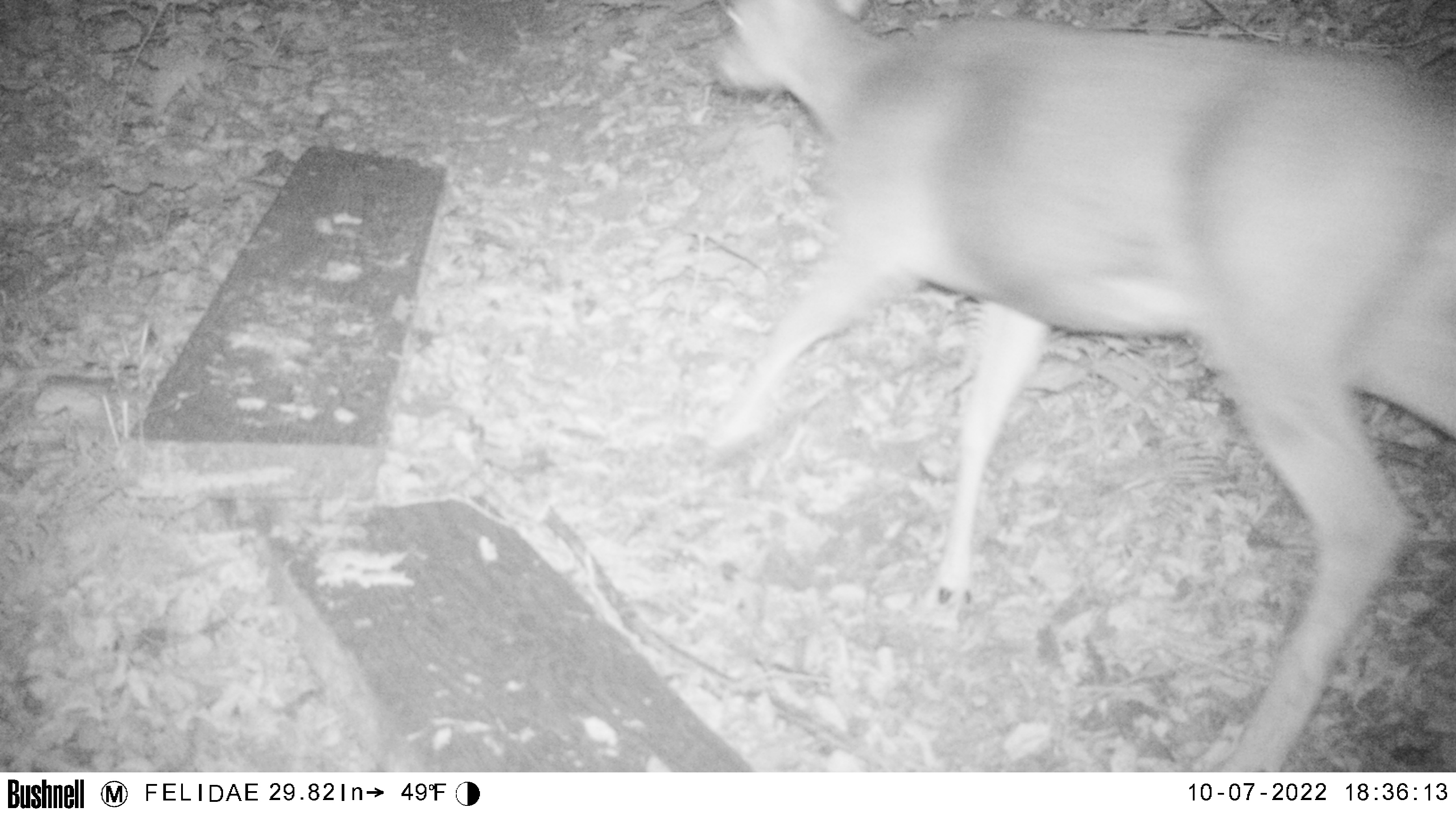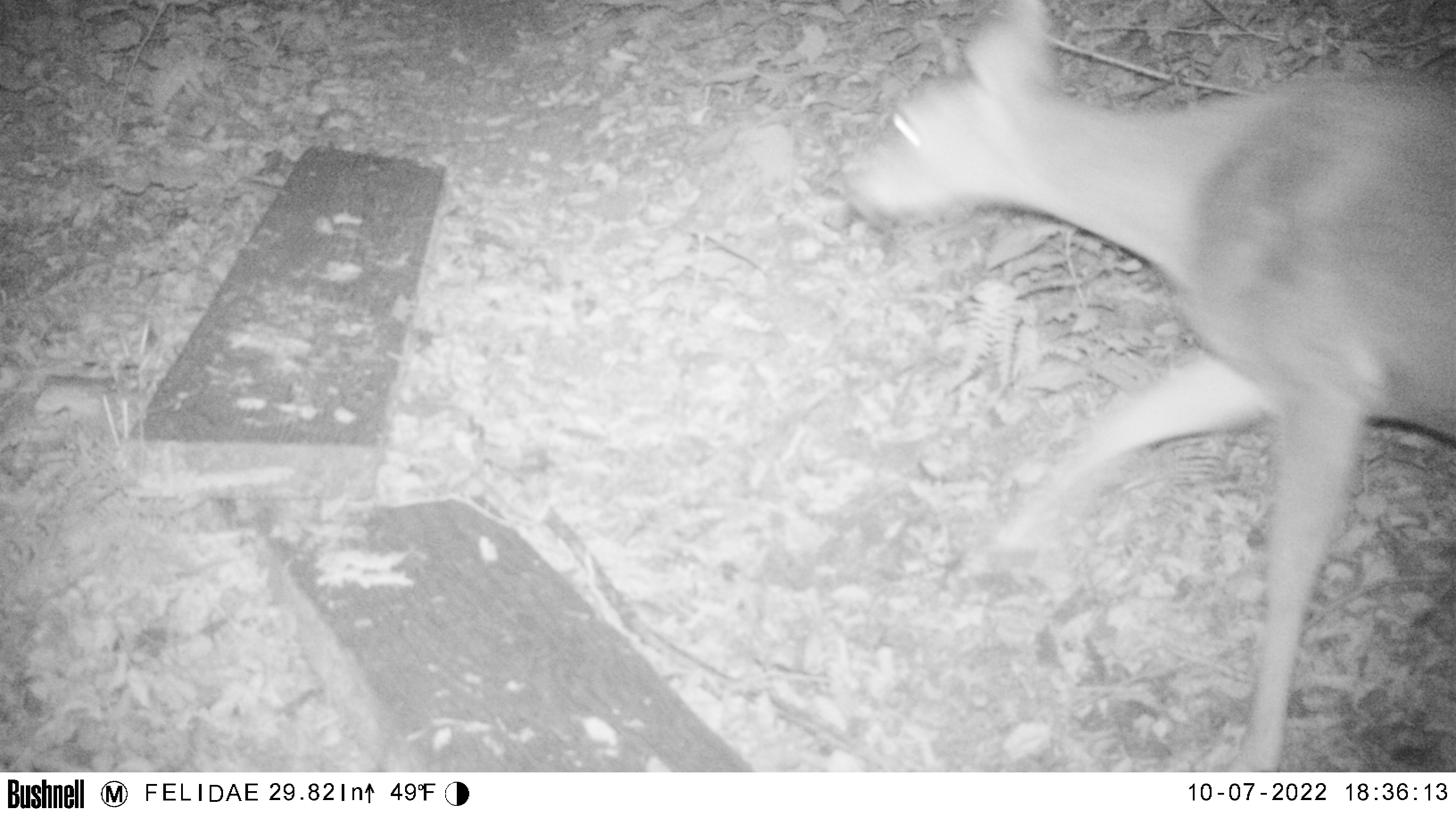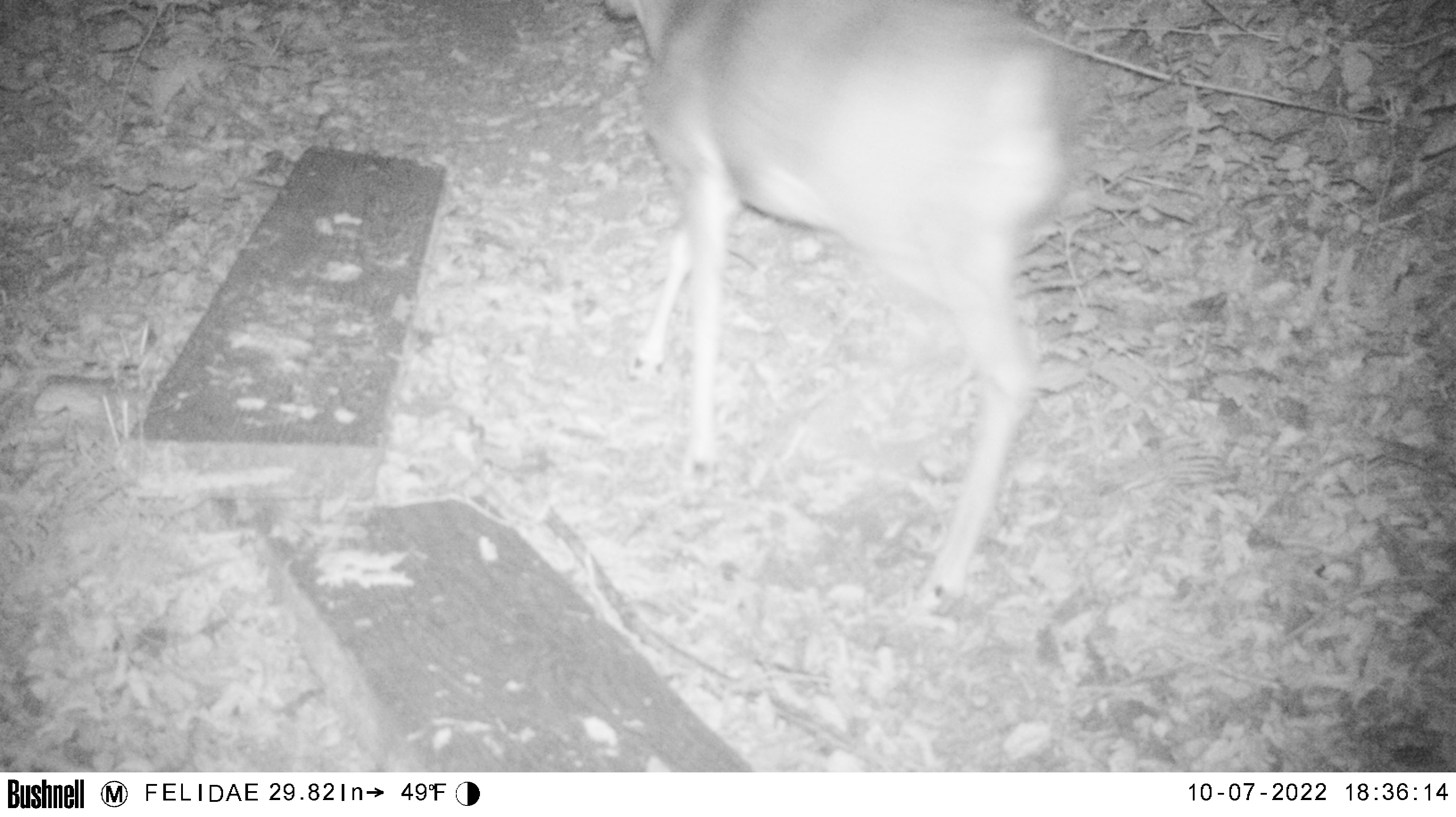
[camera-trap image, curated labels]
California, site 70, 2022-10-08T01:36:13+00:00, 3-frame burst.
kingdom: Animalia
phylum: Chordata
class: Mammalia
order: Artiodactyla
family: Cervidae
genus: Odocoileus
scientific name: Odocoileus hemionus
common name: mule deer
Mule deer (Odocoileus hemionus).